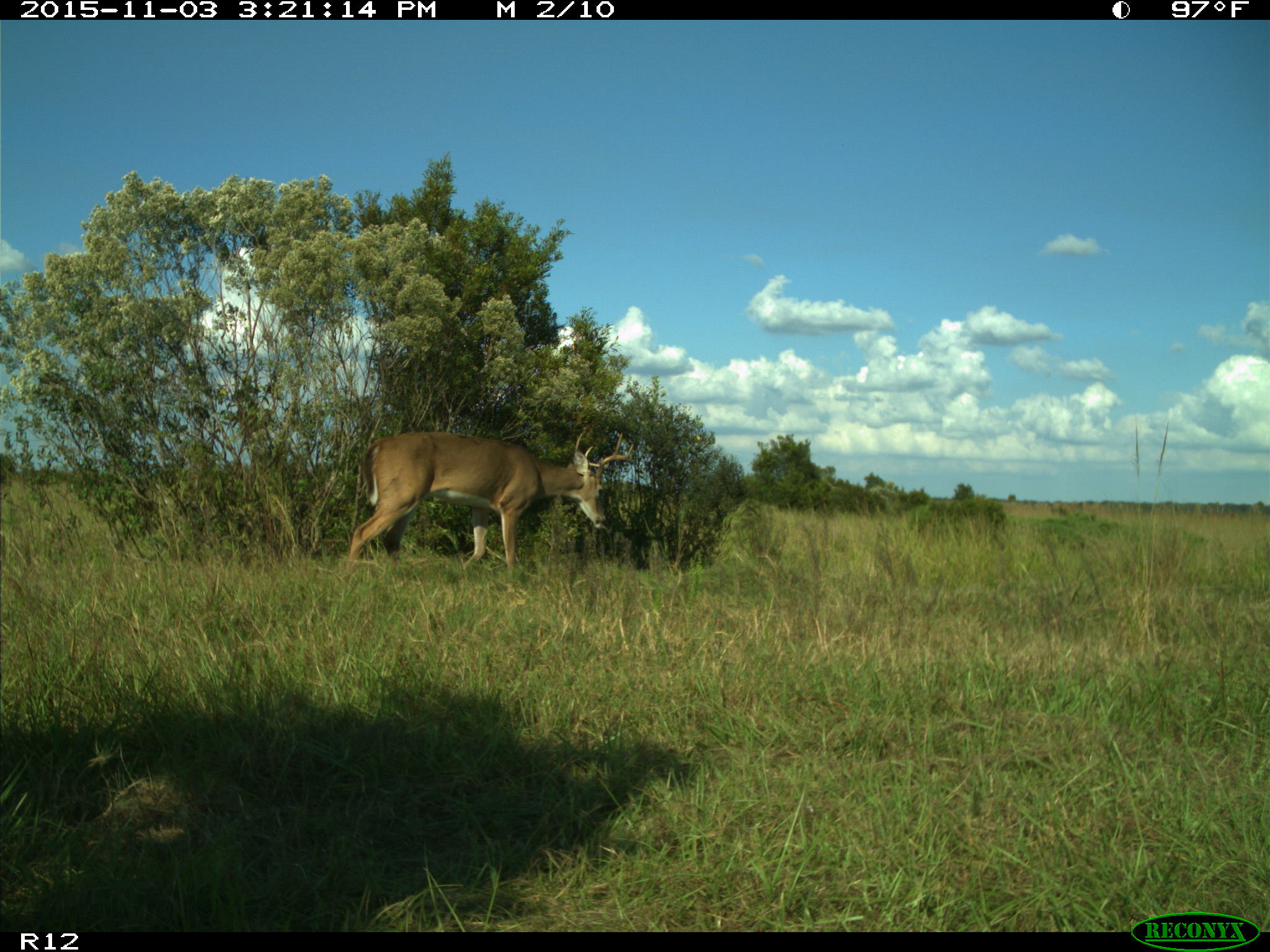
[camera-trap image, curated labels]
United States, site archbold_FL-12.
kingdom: Animalia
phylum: Chordata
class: Mammalia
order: Artiodactyla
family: Cervidae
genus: Odocoileus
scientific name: Odocoileus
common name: deer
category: unidentified deer